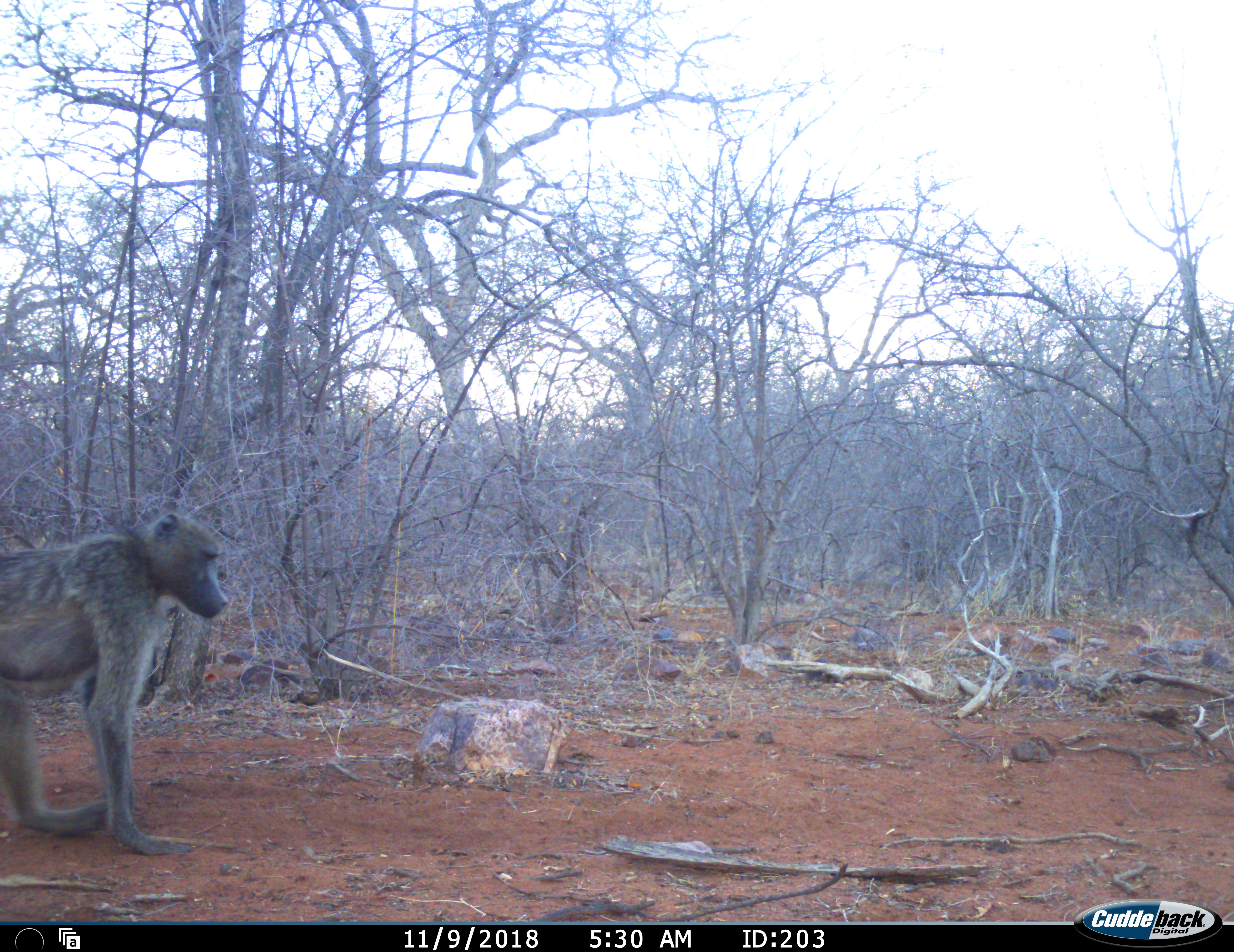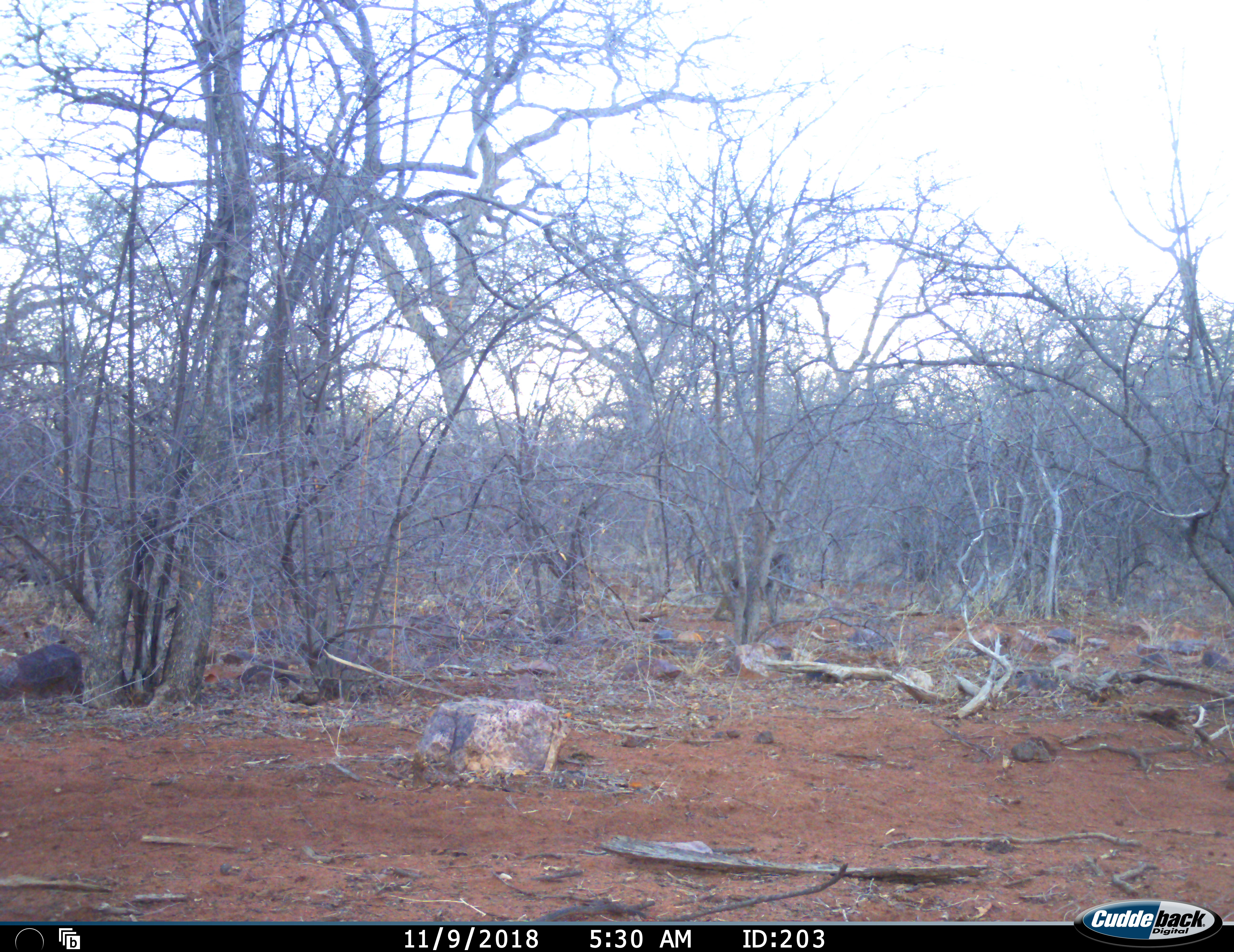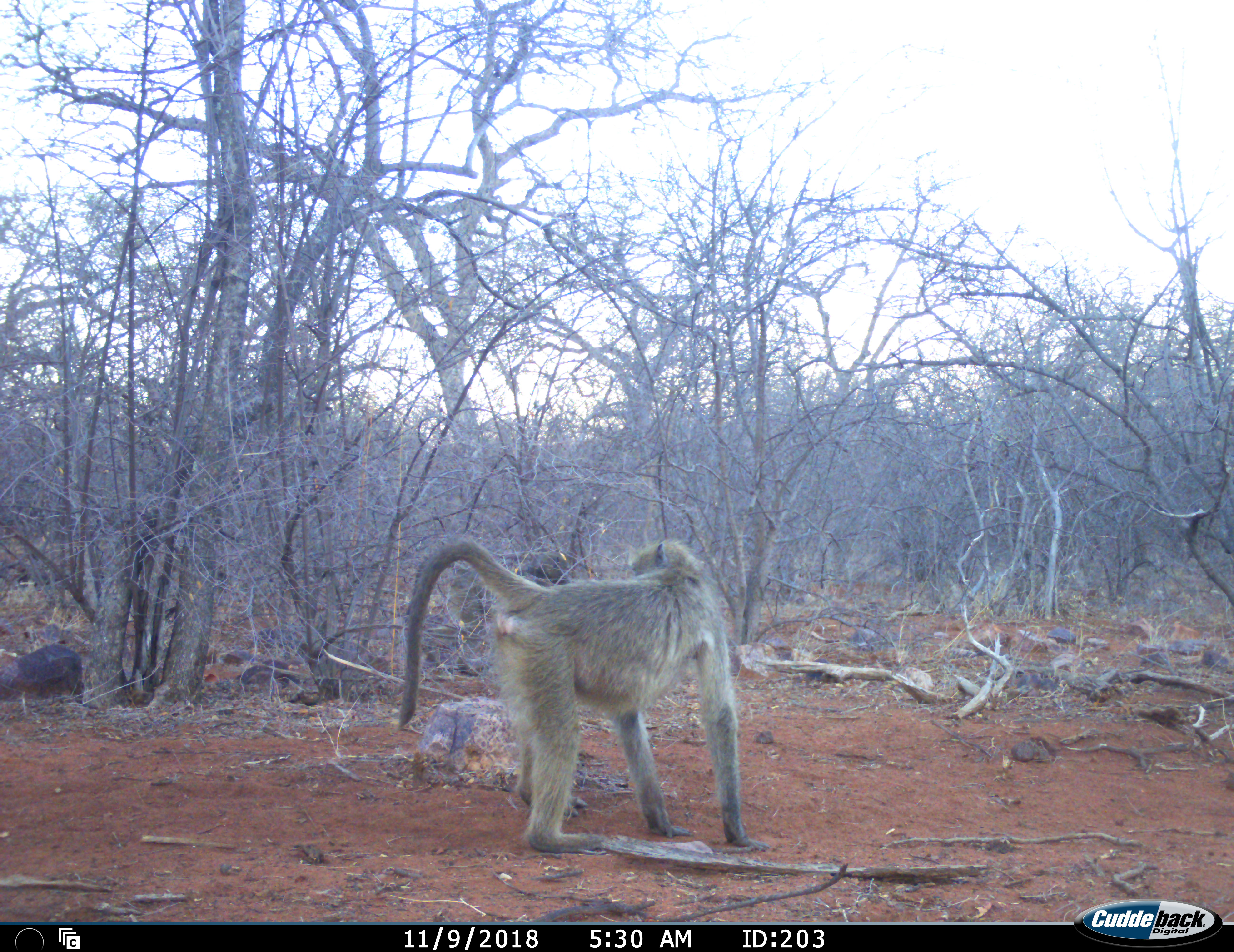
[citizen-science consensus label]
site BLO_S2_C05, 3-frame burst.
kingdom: Animalia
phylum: Chordata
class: Mammalia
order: Primates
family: Cercopithecidae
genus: Papio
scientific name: Papio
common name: baboon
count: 2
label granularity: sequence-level